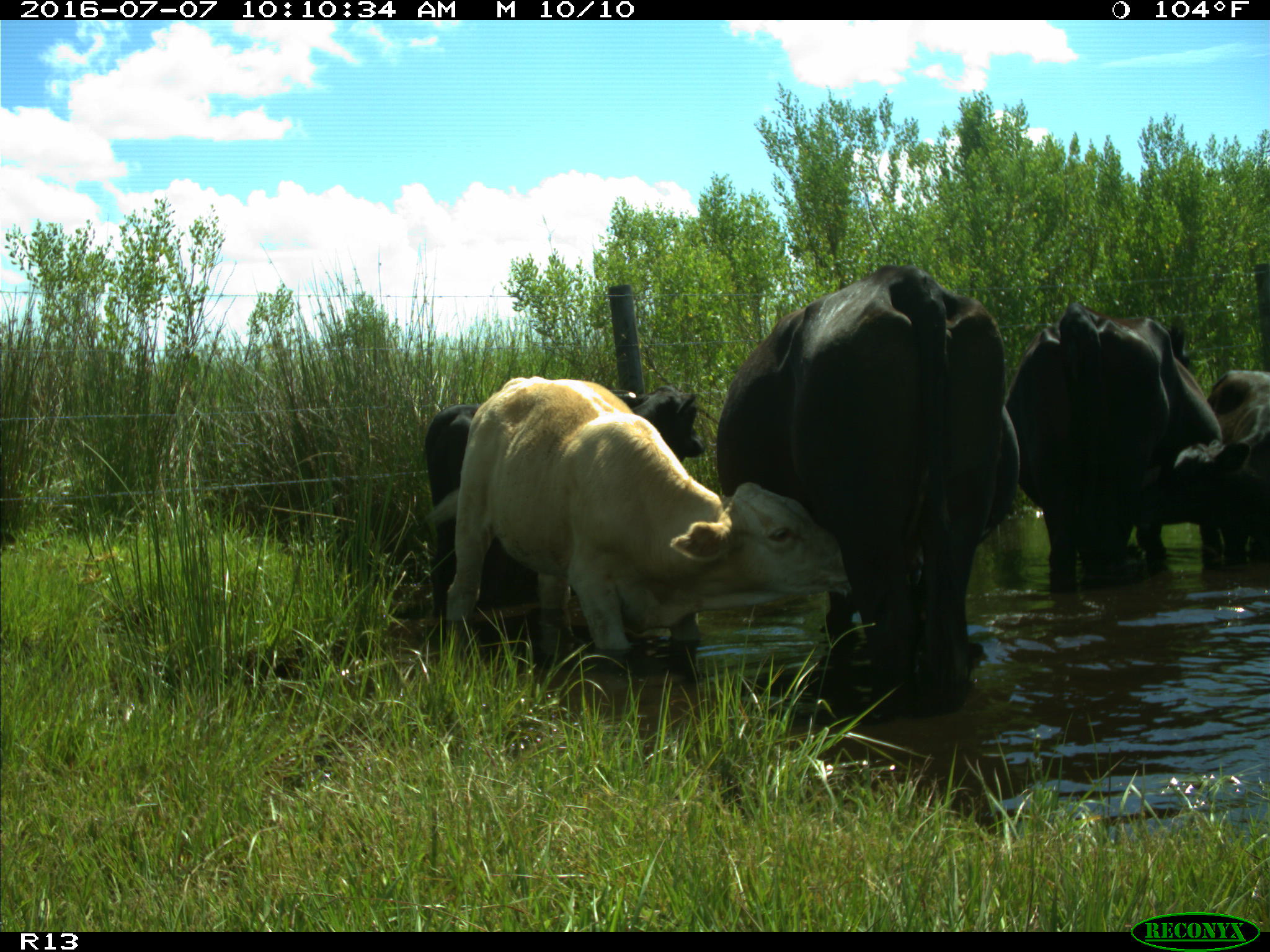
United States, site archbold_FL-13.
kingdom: Animalia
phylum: Chordata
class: Mammalia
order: Artiodactyla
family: Bovidae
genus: Bos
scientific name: Bos taurus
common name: domestic cow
Bos taurus (domestic cow).